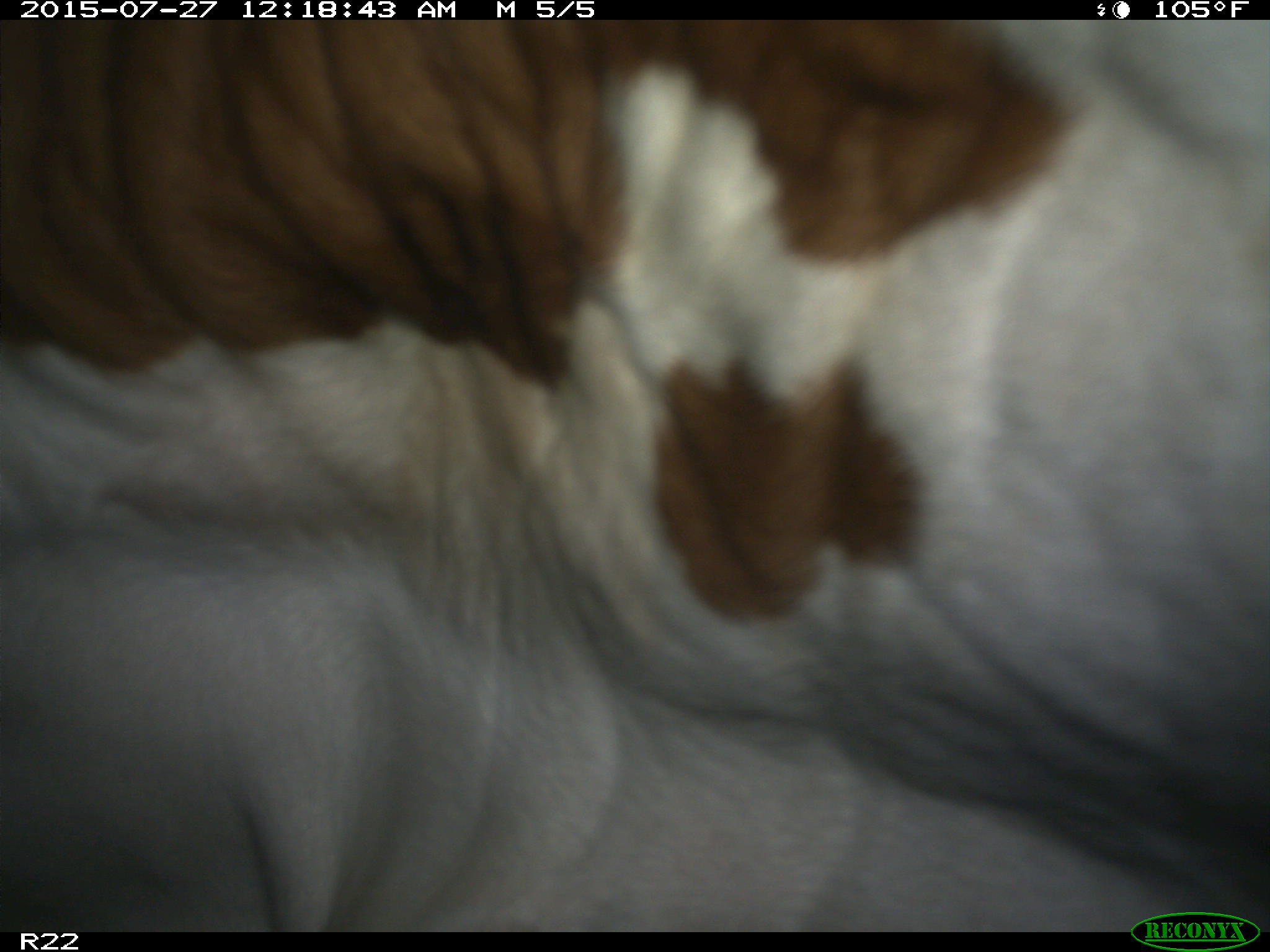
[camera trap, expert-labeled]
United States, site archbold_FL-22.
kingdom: Animalia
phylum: Chordata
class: Mammalia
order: Artiodactyla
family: Bovidae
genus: Bos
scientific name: Bos taurus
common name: domestic cow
Bos taurus (domestic cow).